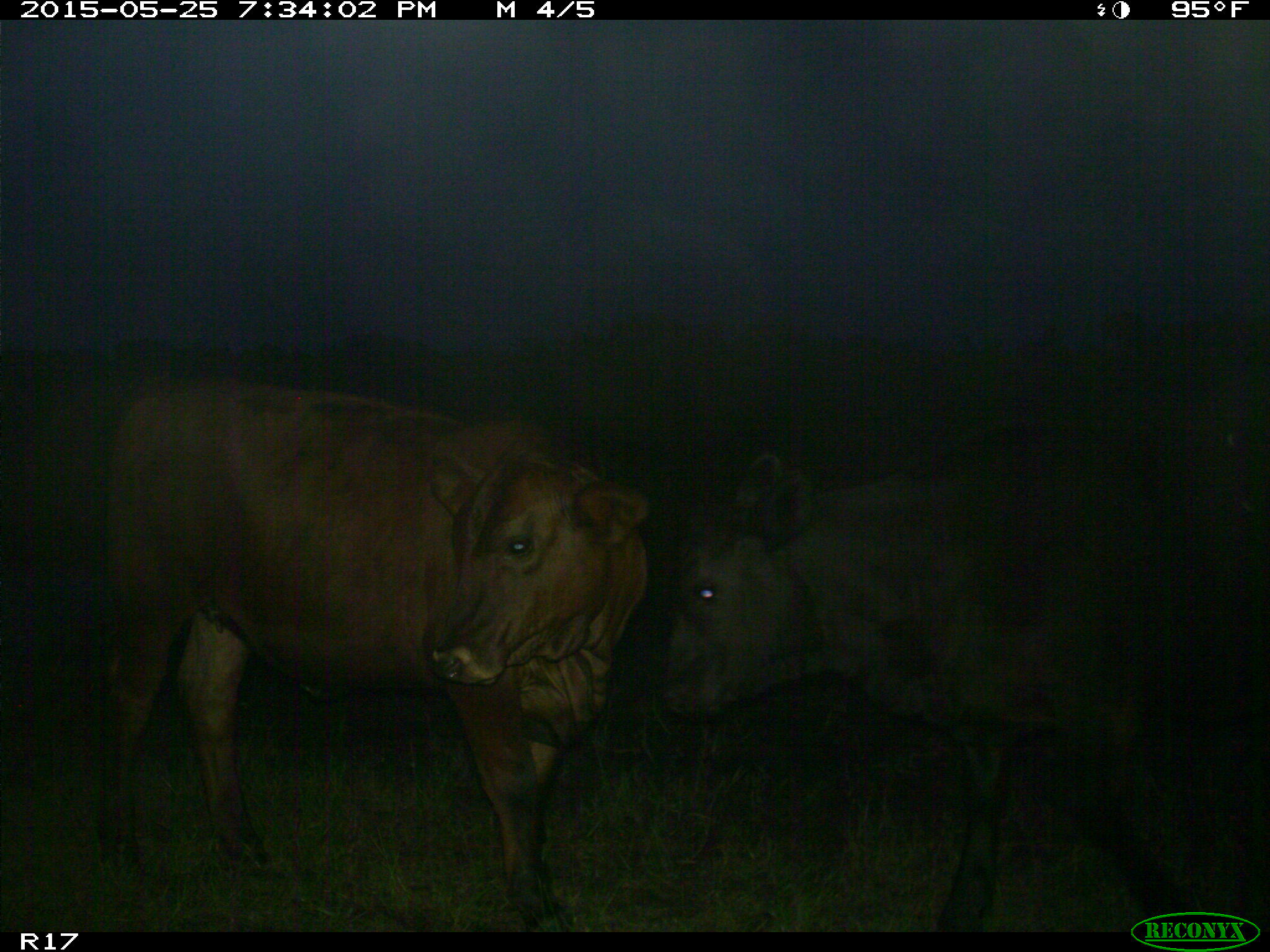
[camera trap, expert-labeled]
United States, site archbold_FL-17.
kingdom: Animalia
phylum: Chordata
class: Mammalia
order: Artiodactyla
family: Bovidae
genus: Bos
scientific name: Bos taurus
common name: domestic cow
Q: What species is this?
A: Bos taurus (domestic cow).